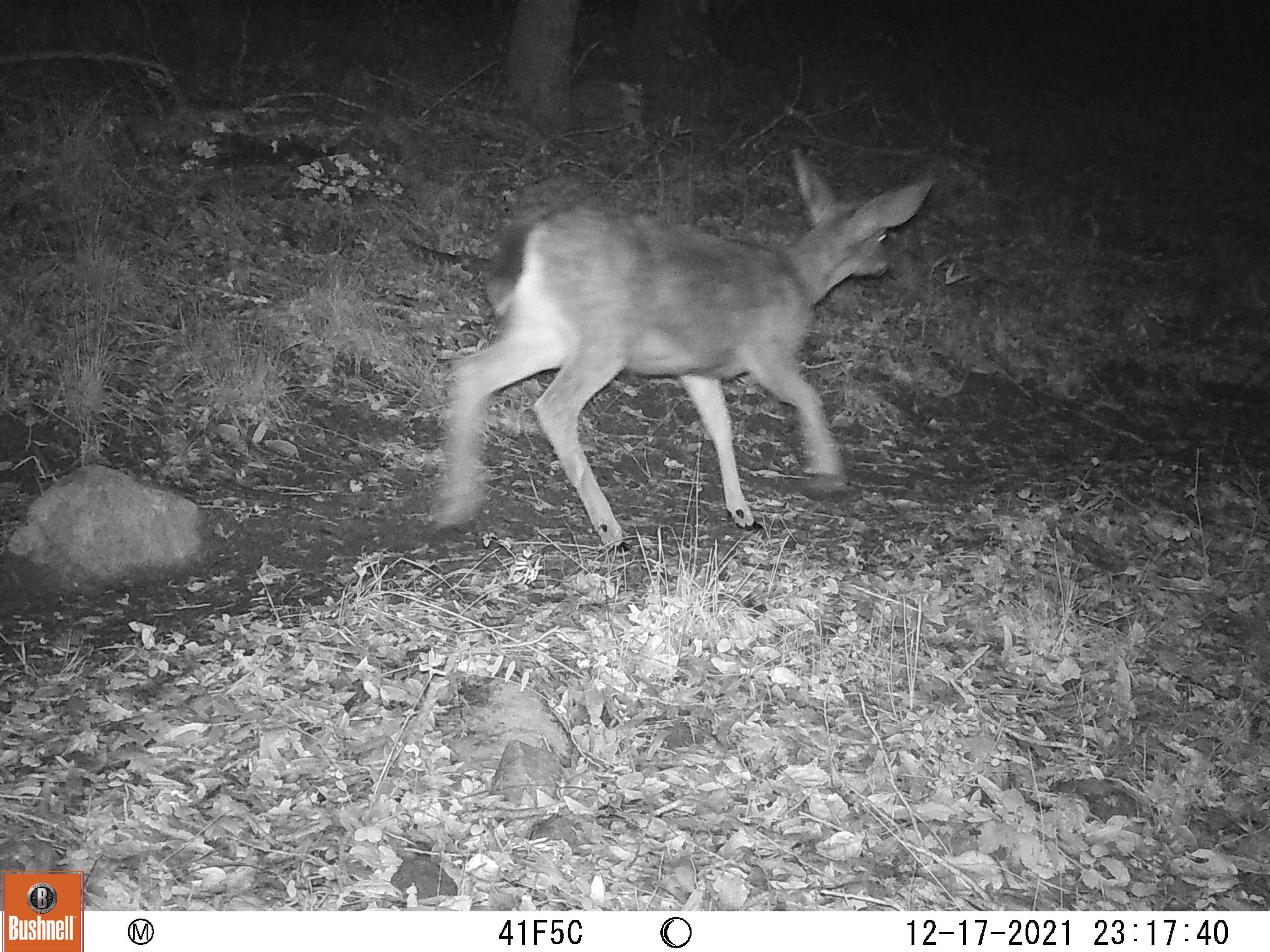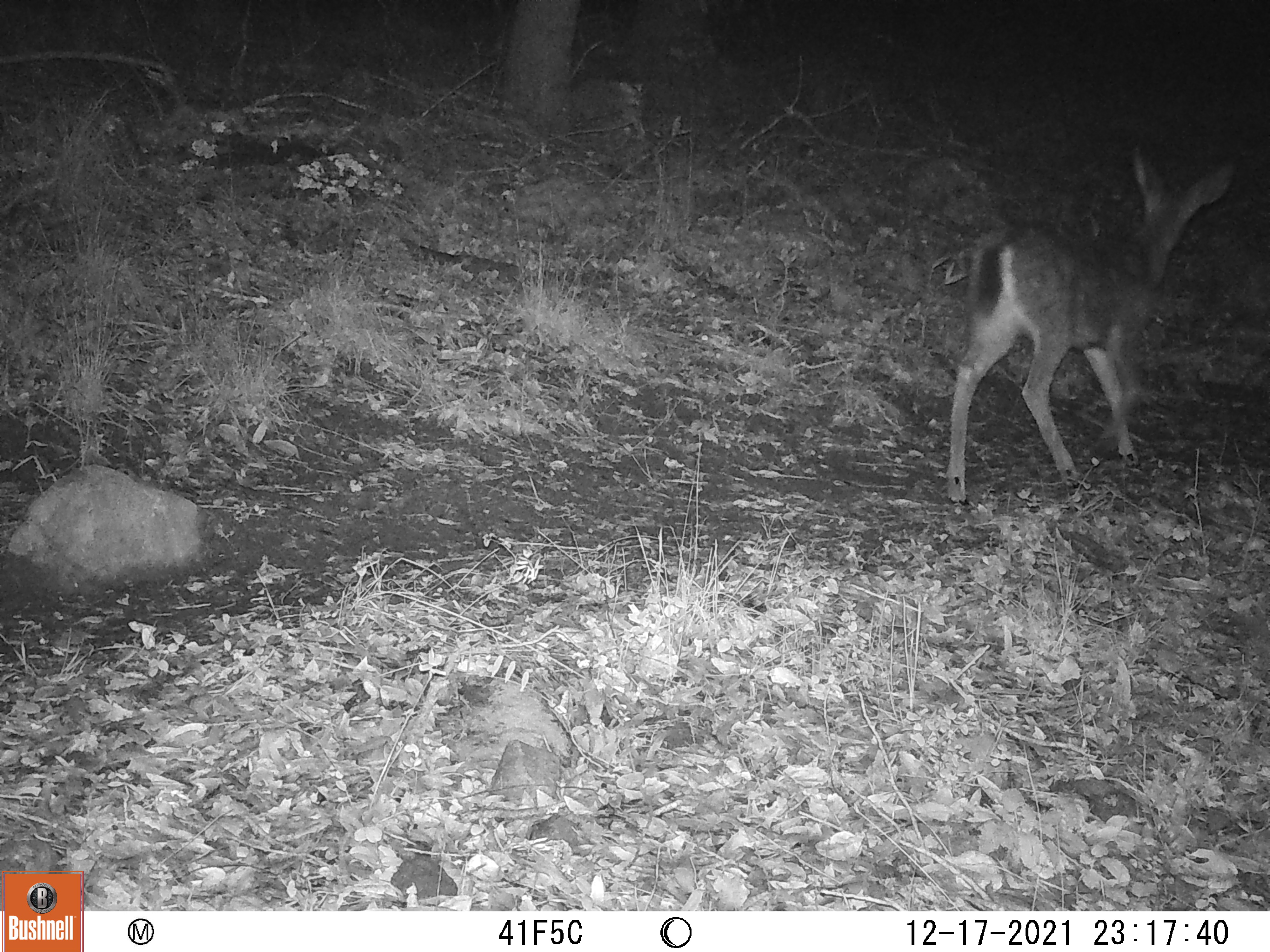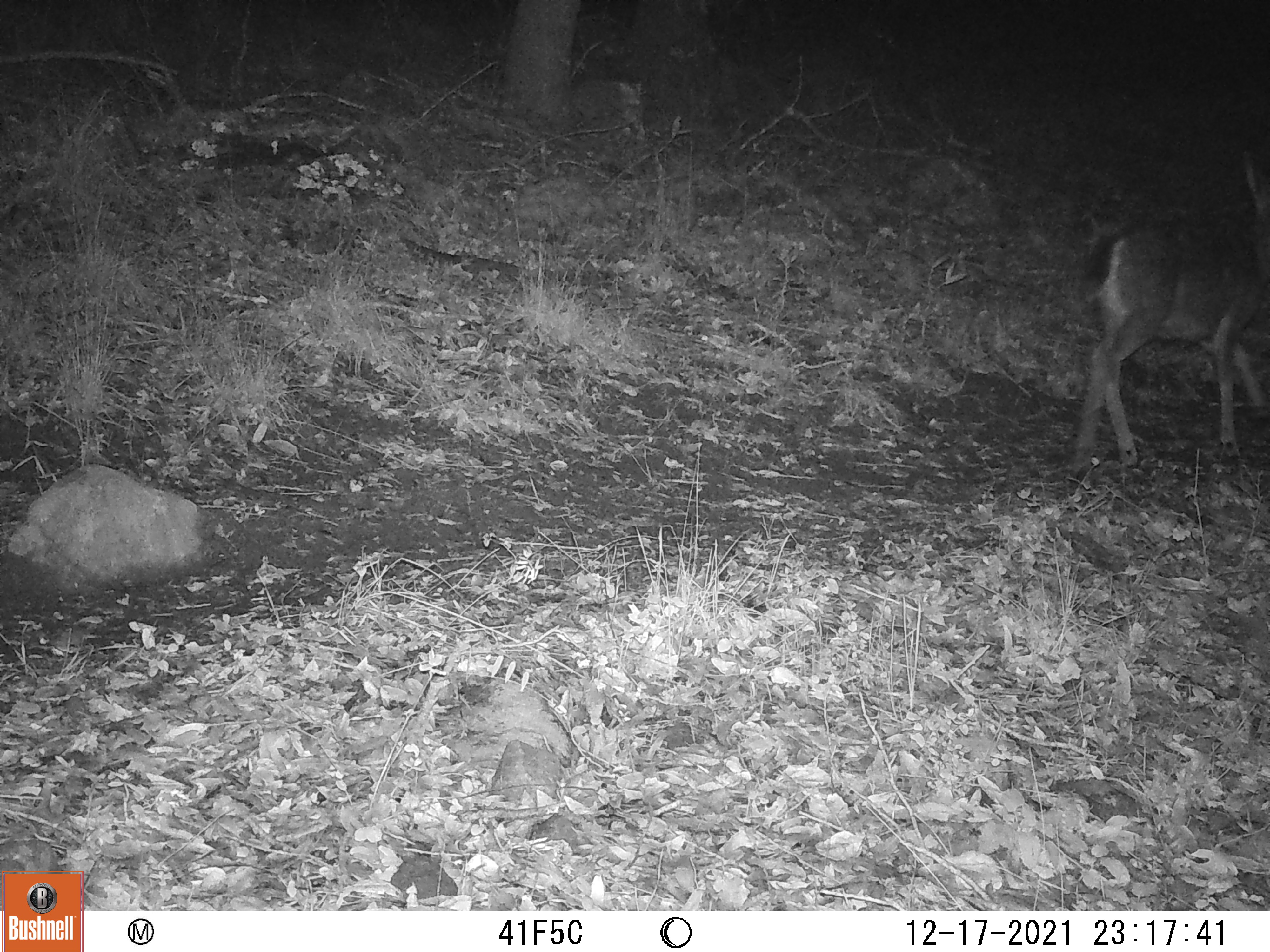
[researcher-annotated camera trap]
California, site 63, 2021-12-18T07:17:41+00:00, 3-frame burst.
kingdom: Animalia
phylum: Chordata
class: Mammalia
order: Artiodactyla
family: Cervidae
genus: Odocoileus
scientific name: Odocoileus hemionus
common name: mule deer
Mule deer (Odocoileus hemionus).